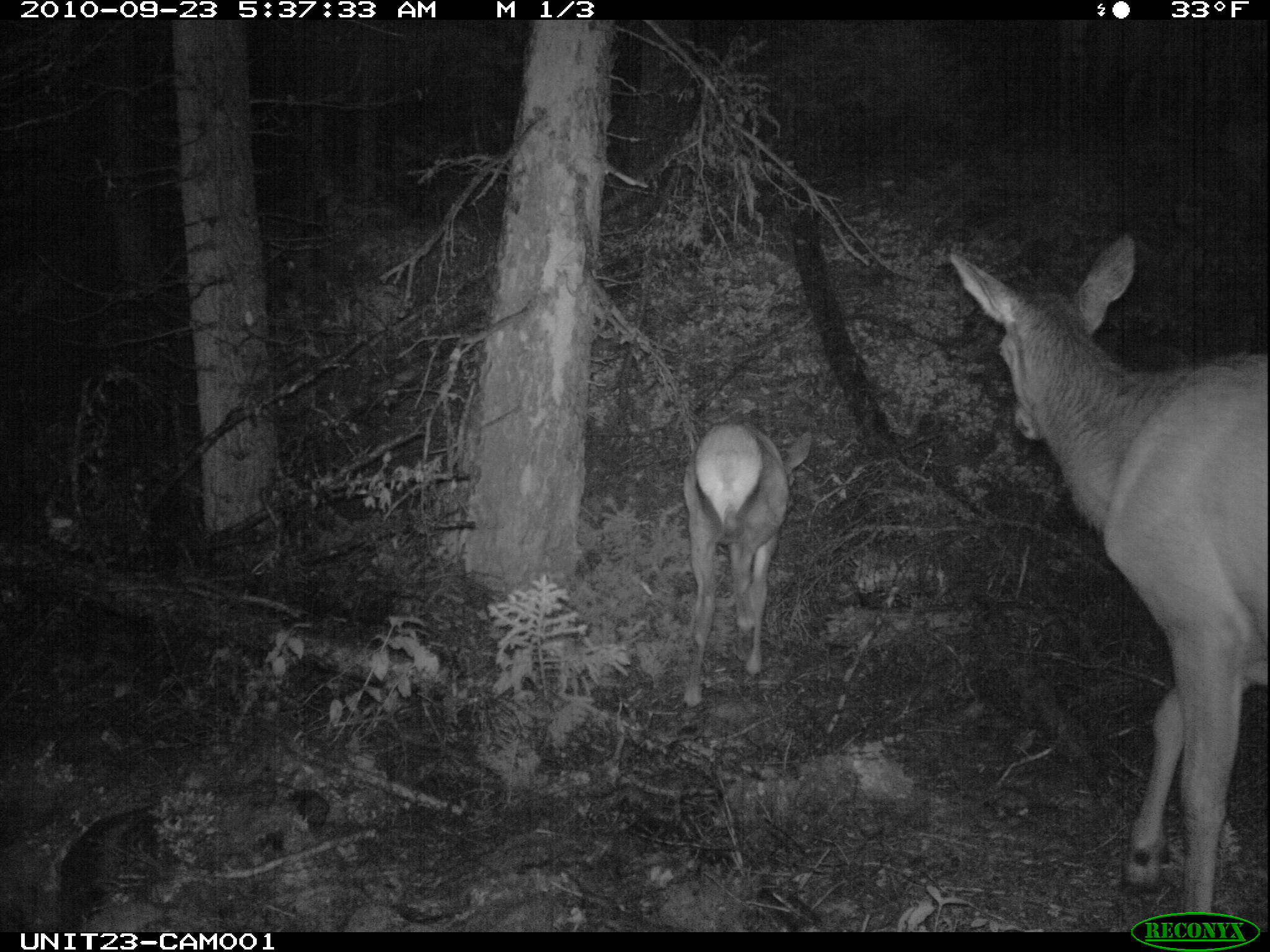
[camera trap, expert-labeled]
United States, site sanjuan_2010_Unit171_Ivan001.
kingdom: Animalia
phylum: Chordata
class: Mammalia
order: Artiodactyla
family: Cervidae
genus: Cervus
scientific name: Cervus elaphus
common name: red deer